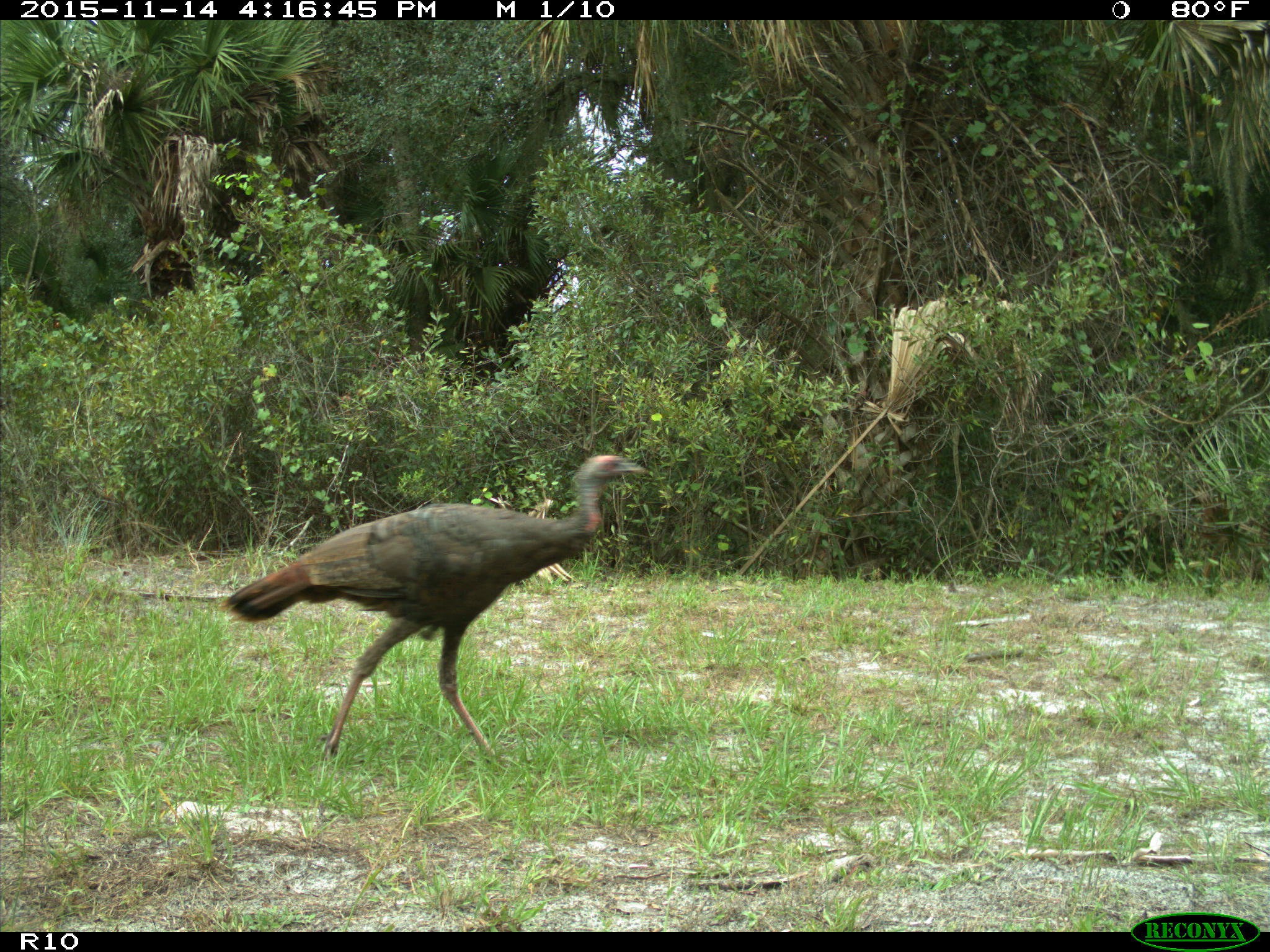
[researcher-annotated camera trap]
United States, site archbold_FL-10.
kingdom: Animalia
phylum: Chordata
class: Aves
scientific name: Aves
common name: birds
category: unidentified bird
Unidentified bird (birds) (Aves).